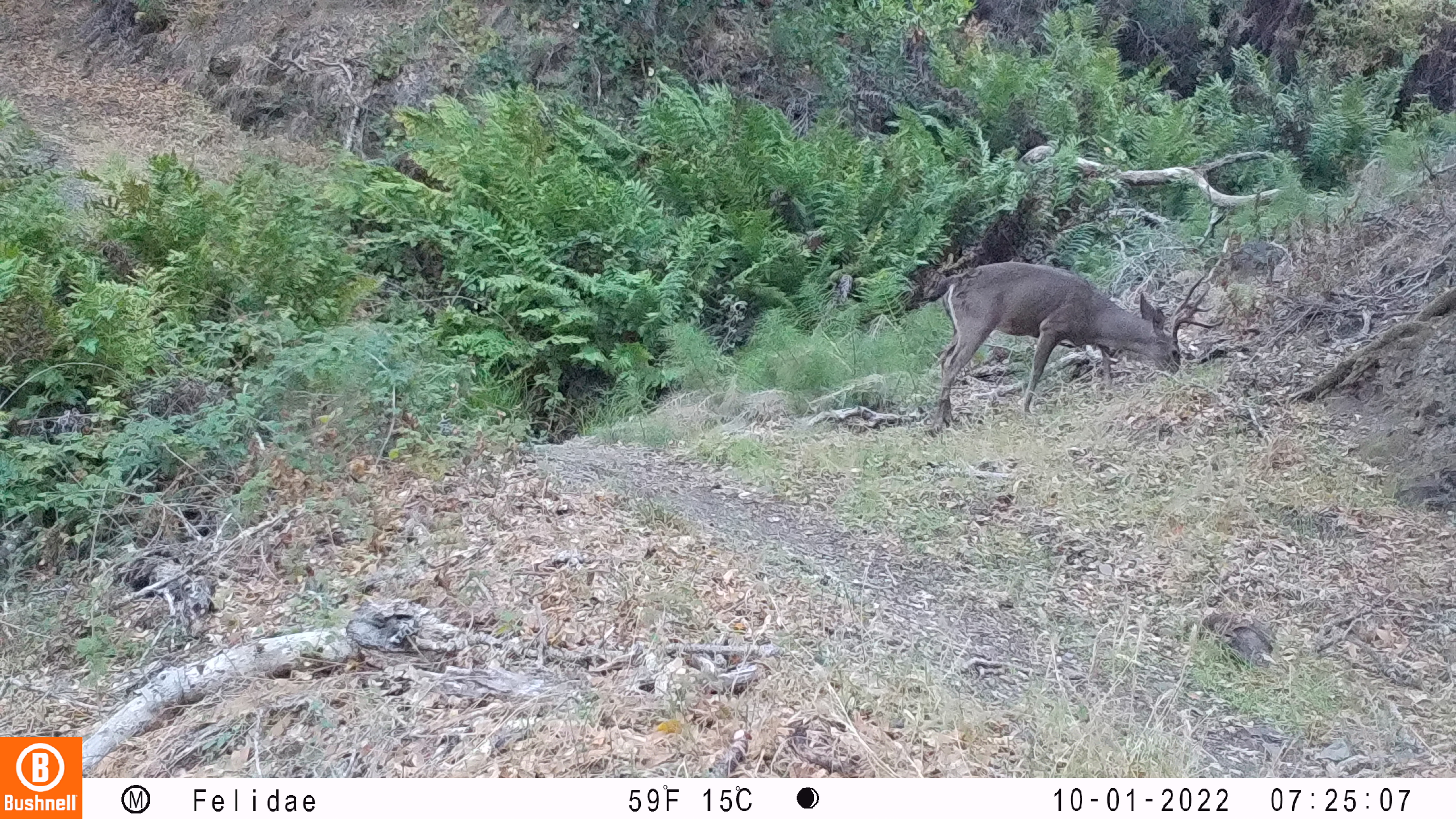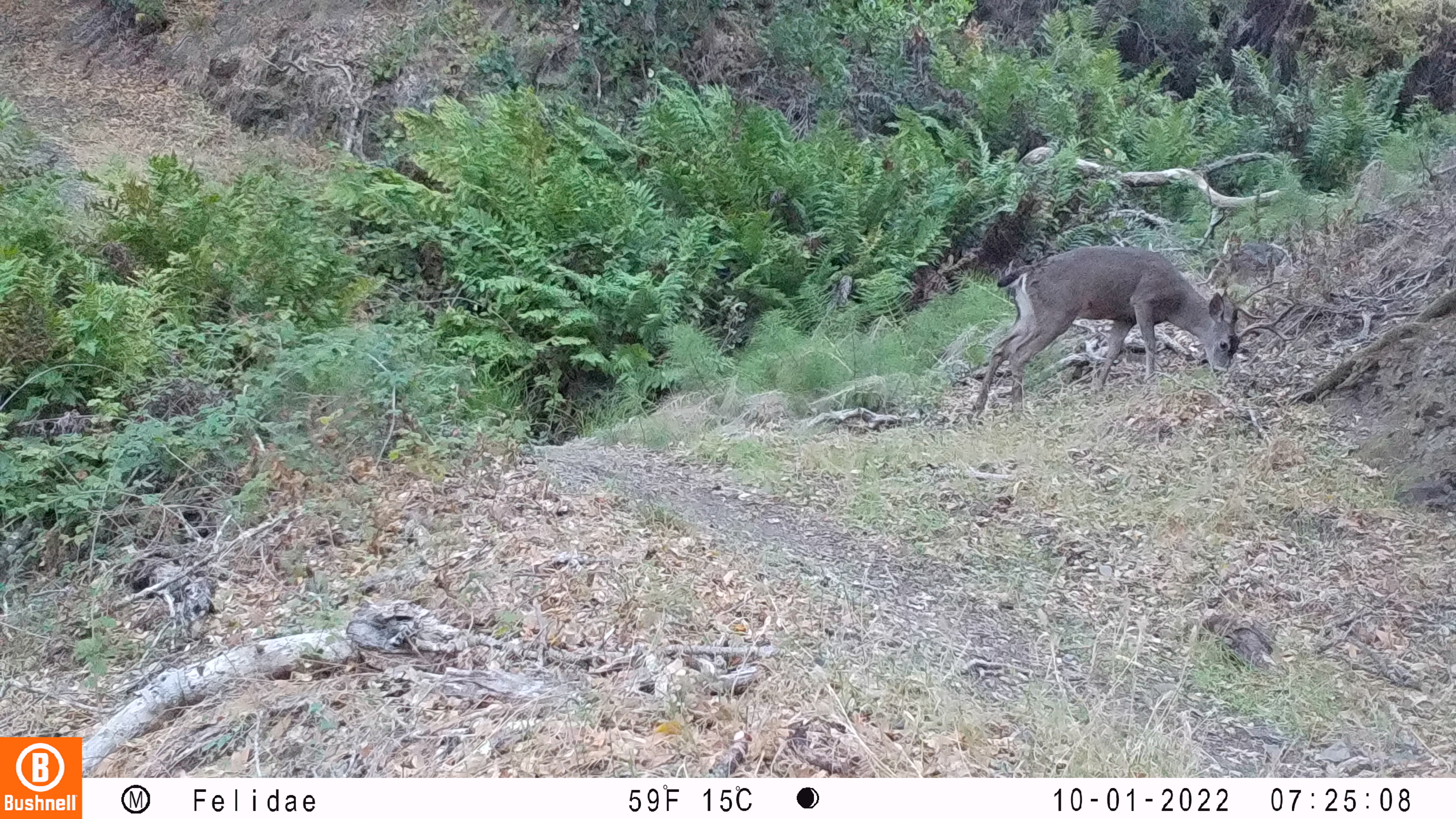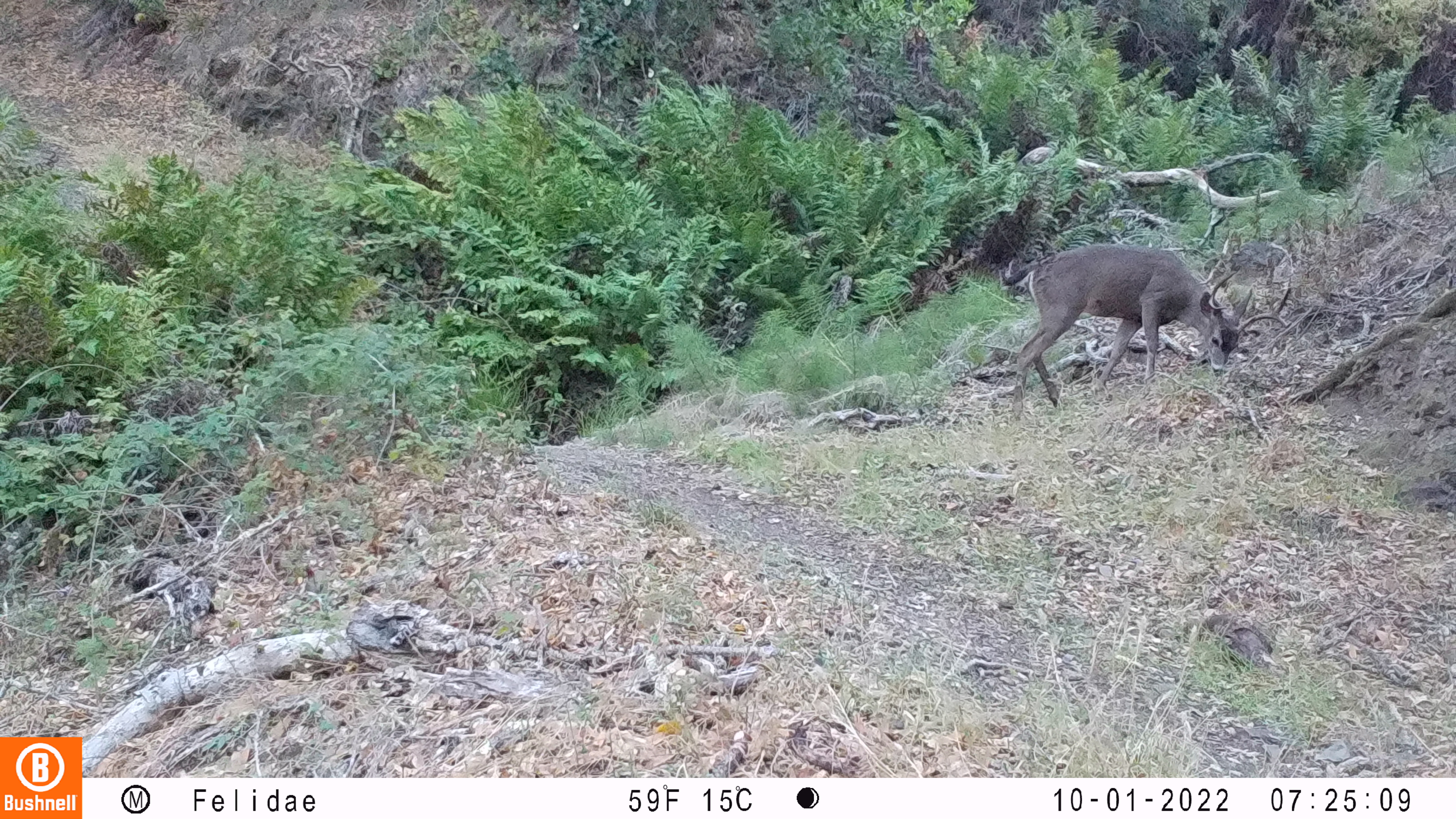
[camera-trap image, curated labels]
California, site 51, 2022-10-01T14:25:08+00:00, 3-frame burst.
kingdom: Animalia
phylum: Chordata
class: Mammalia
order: Artiodactyla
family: Cervidae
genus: Odocoileus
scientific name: Odocoileus hemionus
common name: mule deer